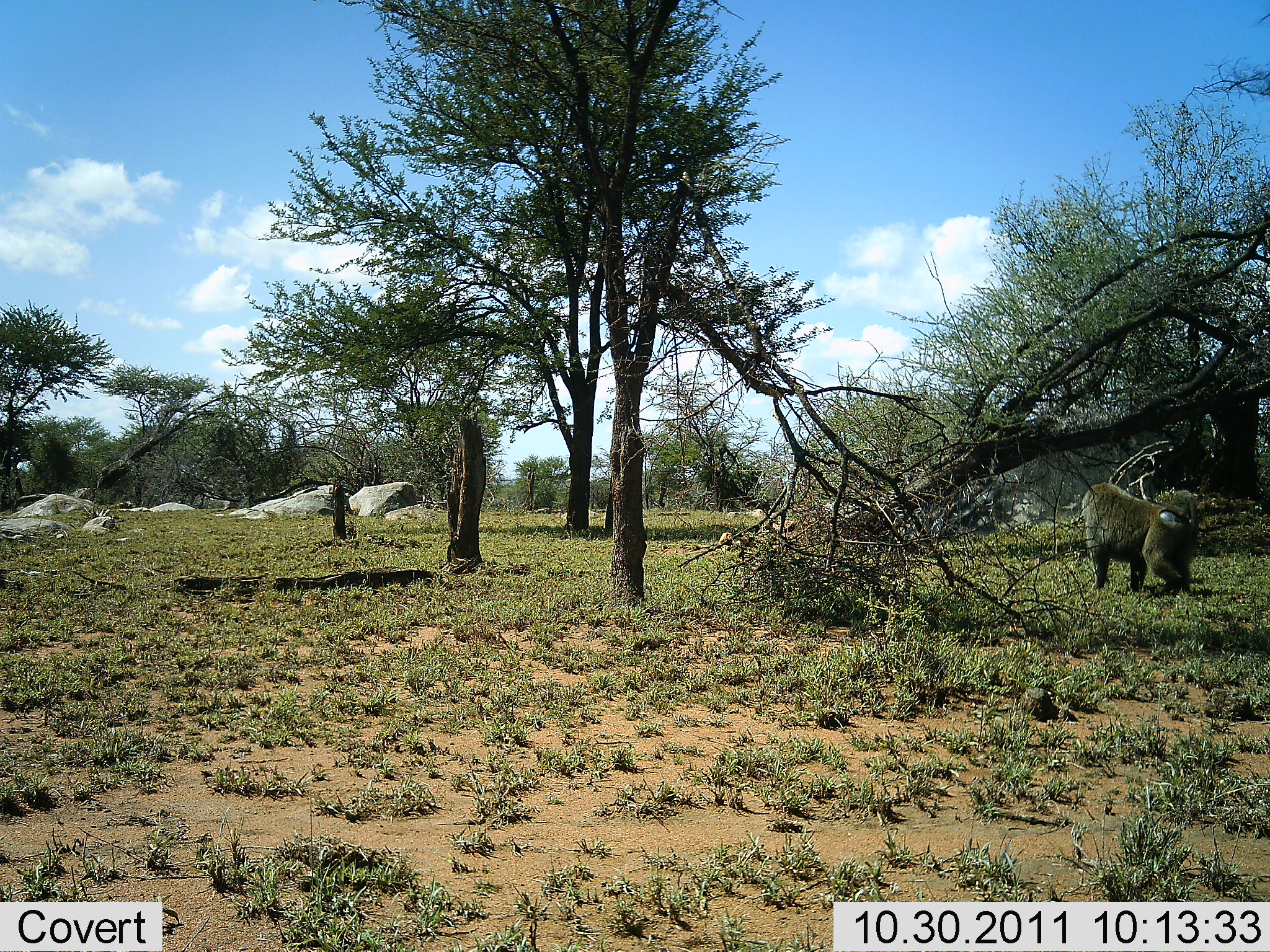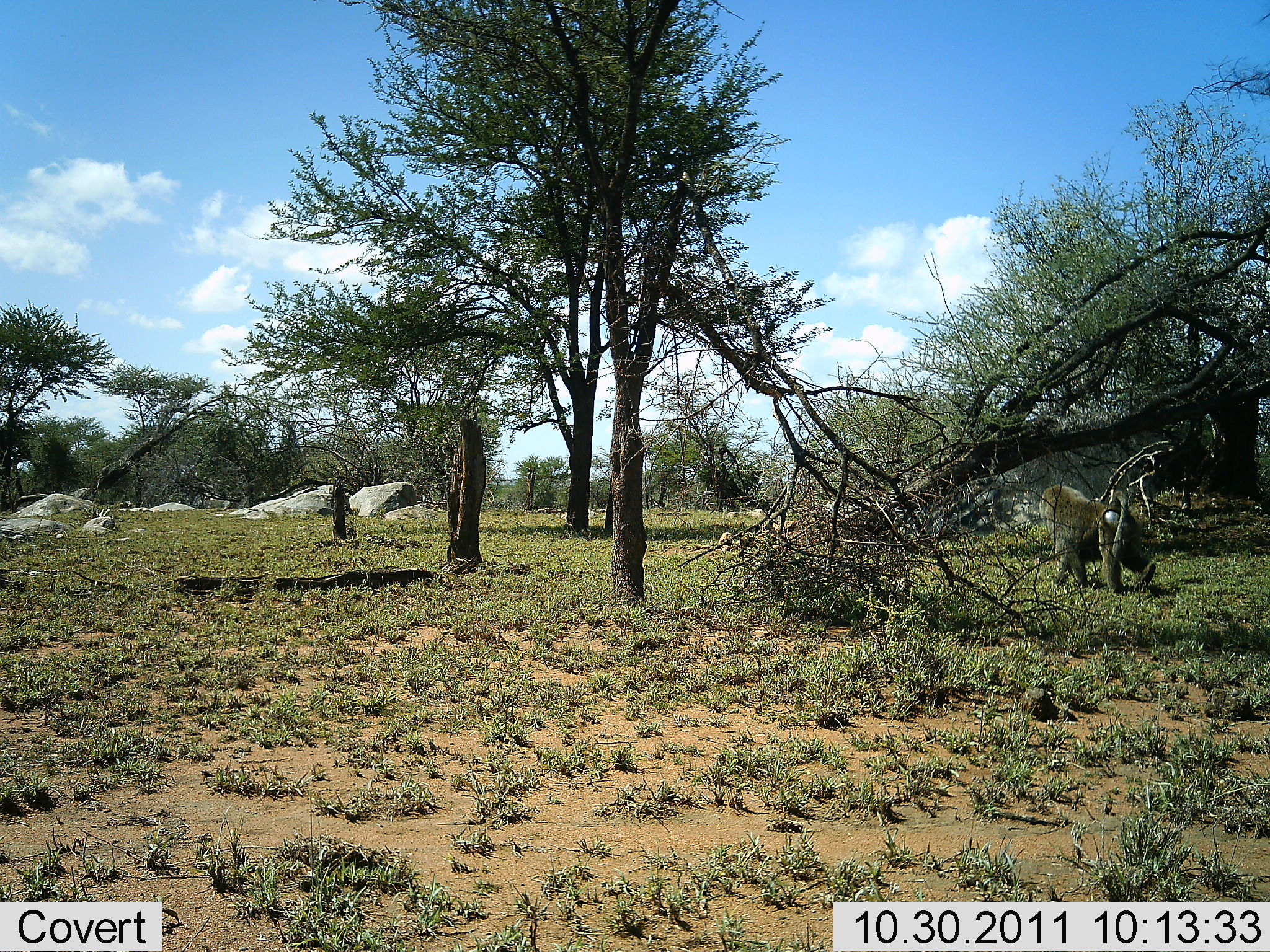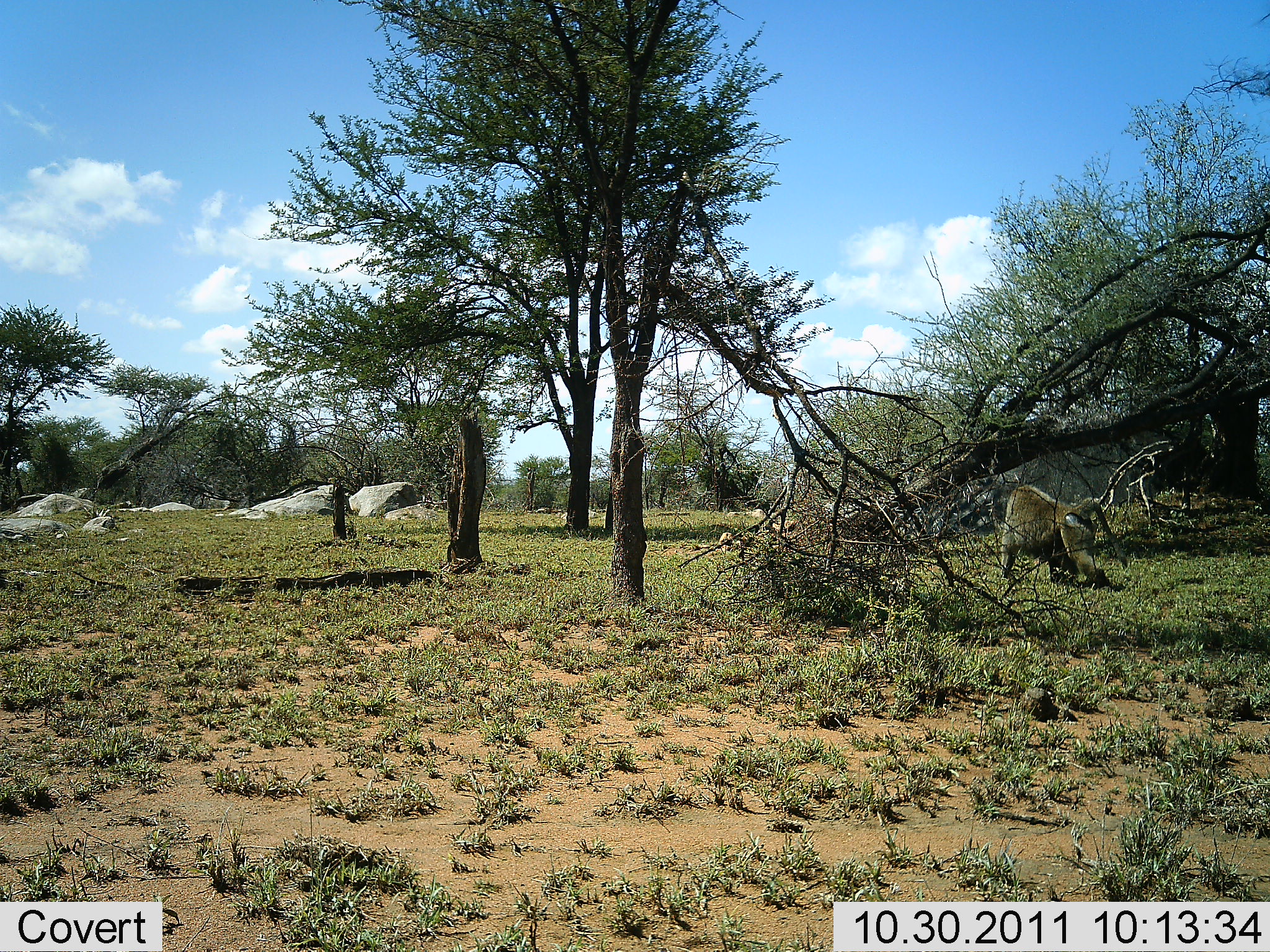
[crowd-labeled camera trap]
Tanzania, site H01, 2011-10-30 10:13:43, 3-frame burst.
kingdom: Animalia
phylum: Chordata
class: Mammalia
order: Primates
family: Cercopithecidae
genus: Papio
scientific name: Papio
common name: baboon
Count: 1.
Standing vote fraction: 0%.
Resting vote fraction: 0%.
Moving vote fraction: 100%.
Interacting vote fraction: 0%.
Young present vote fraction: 0%.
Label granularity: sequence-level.